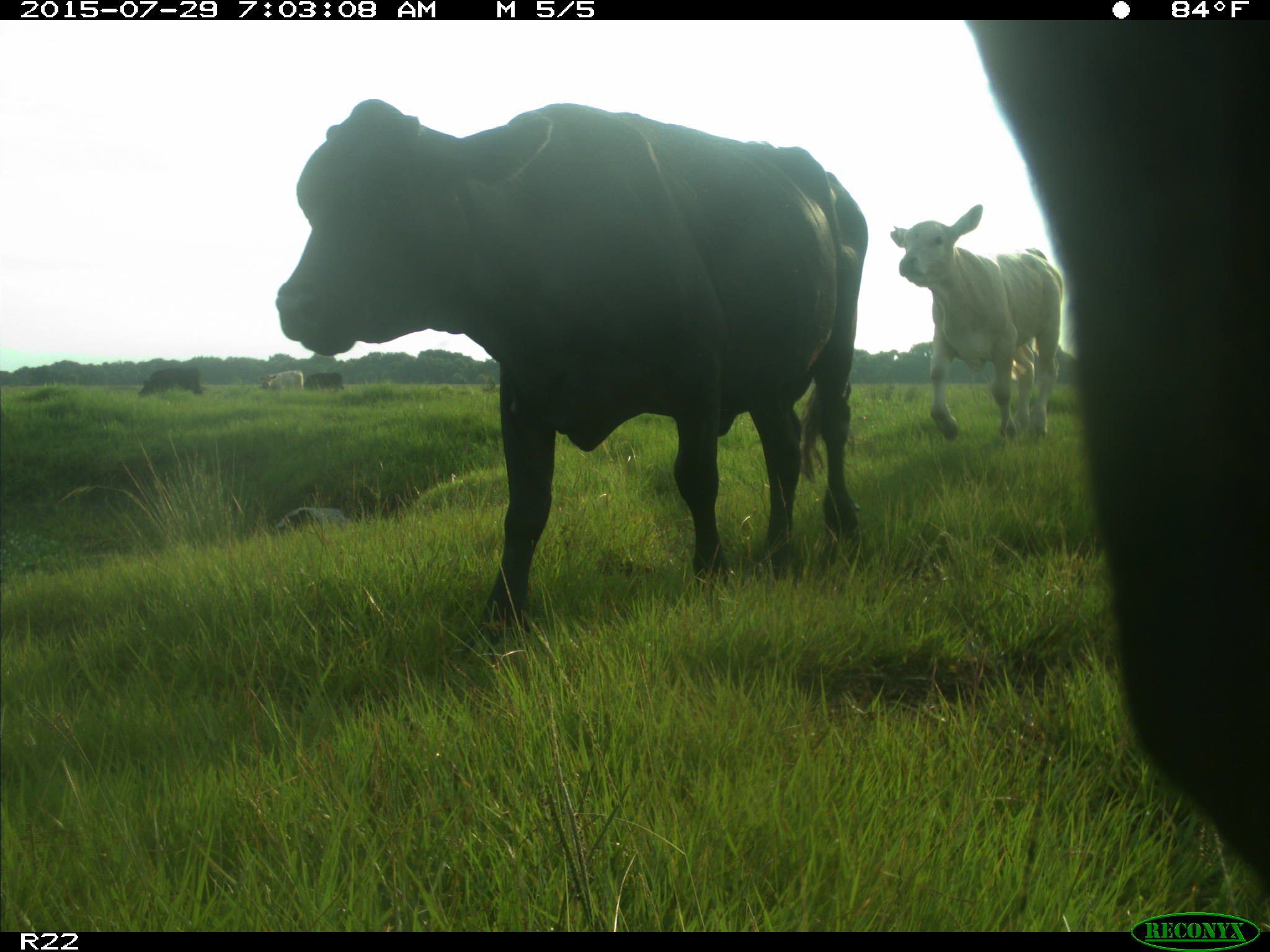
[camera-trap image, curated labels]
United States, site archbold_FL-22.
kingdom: Animalia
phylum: Chordata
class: Mammalia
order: Artiodactyla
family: Bovidae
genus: Bos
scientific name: Bos taurus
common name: domestic cow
Bos taurus (domestic cow).